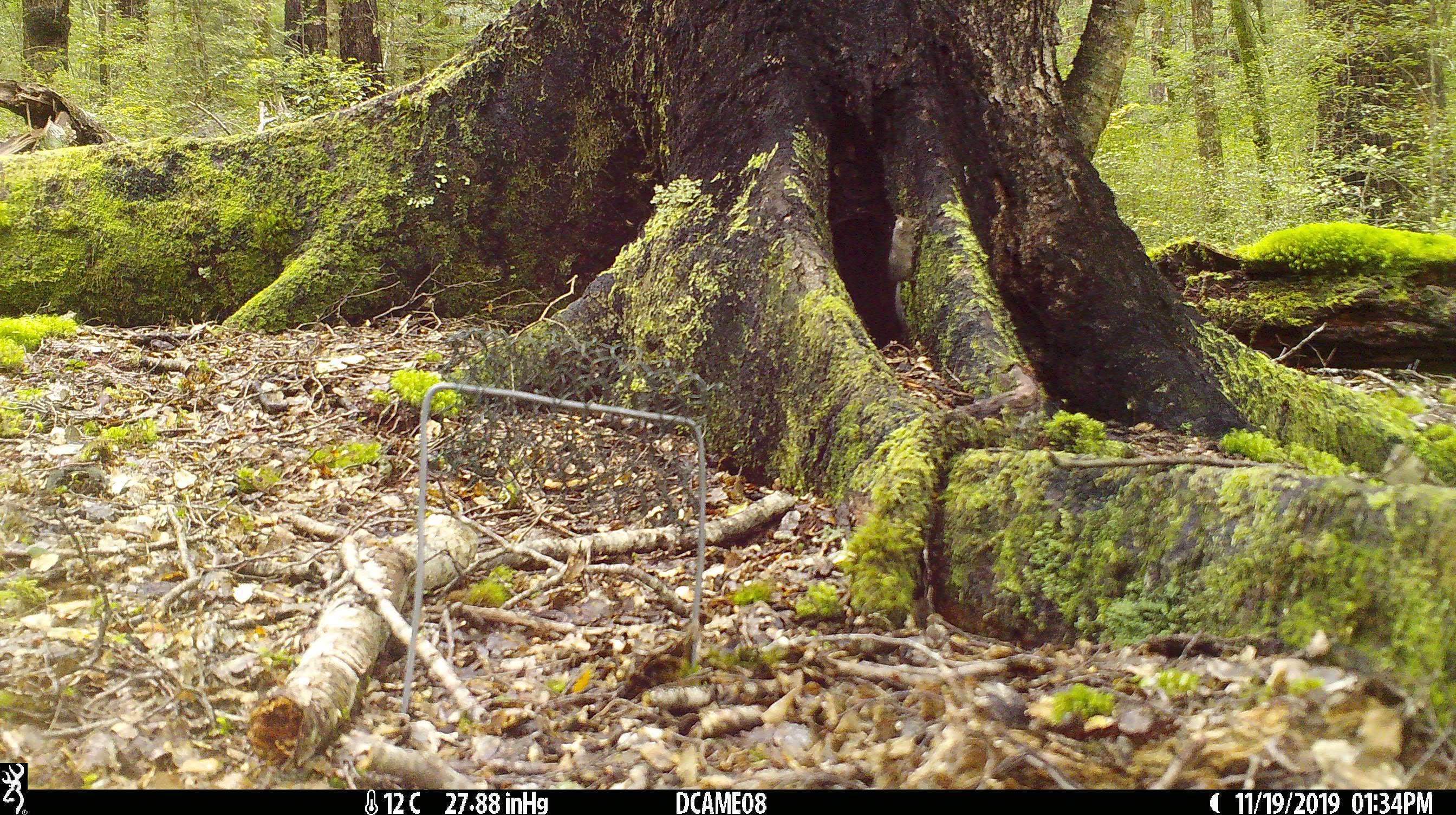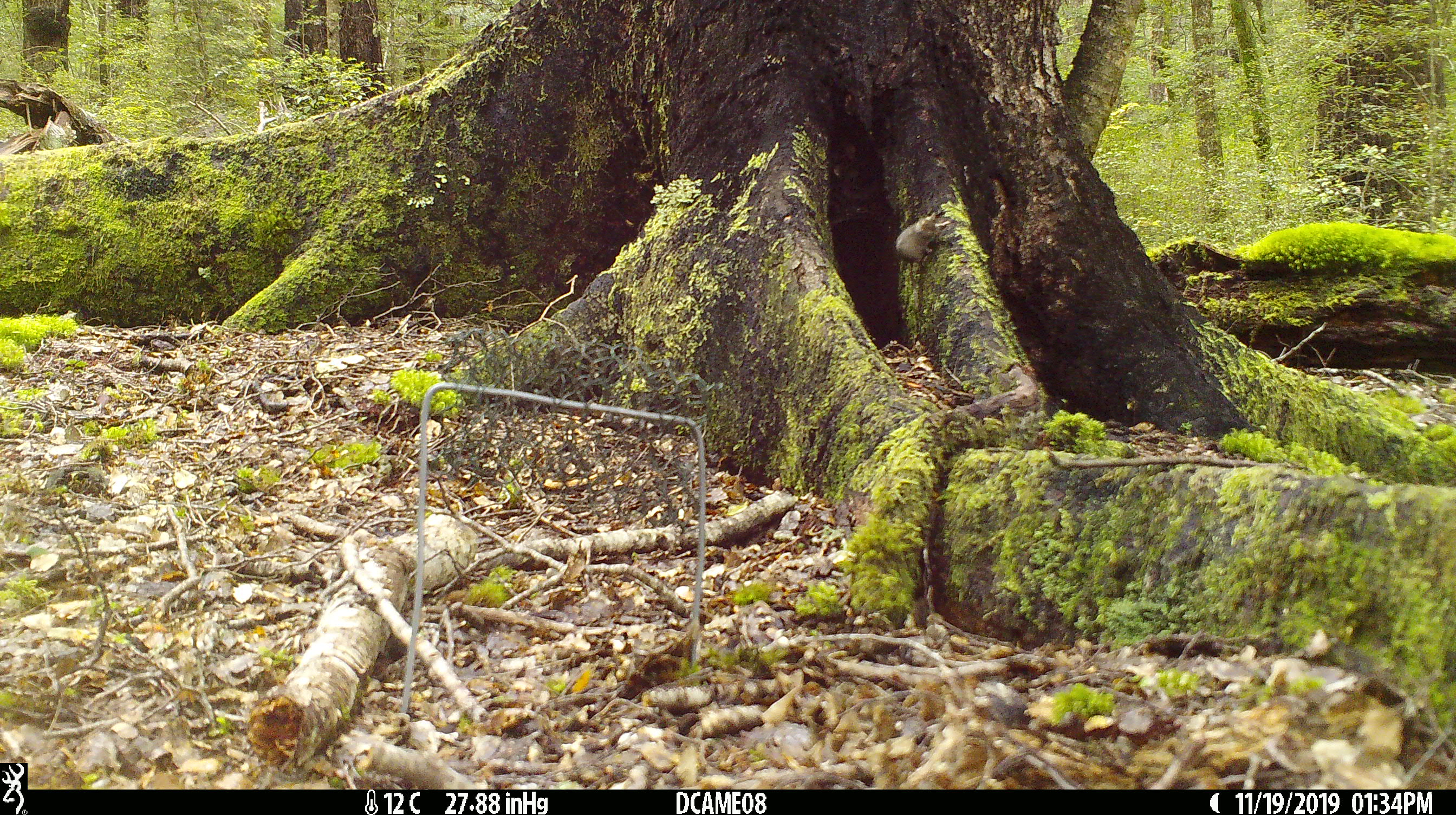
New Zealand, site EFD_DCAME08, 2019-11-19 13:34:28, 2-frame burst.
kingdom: Animalia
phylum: Chordata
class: Mammalia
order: Rodentia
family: Muridae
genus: Mus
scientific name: Mus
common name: mouse